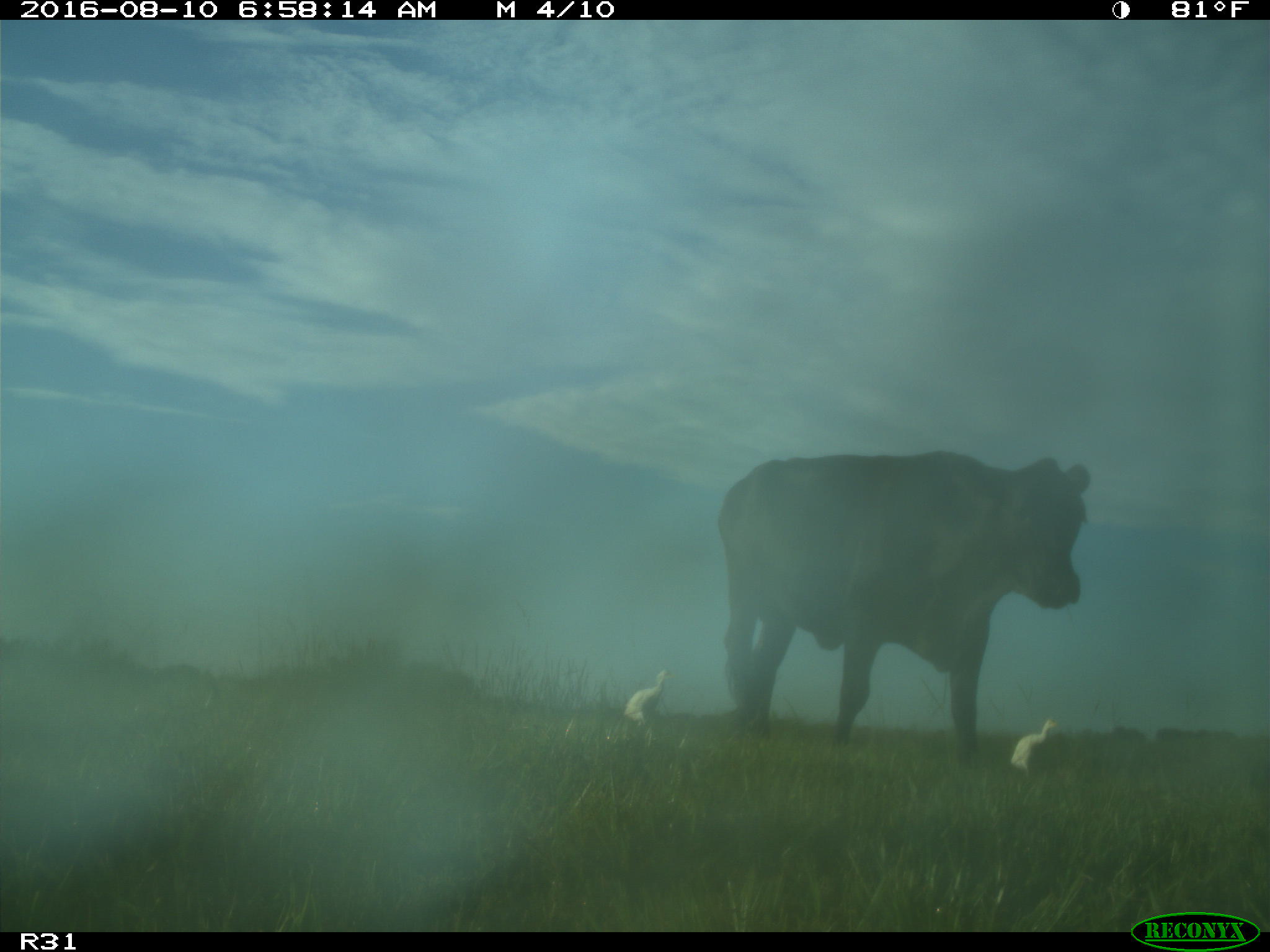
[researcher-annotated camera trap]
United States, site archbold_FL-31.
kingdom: Animalia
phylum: Chordata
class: Mammalia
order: Artiodactyla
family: Bovidae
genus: Bos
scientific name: Bos taurus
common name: domestic cow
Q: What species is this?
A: Bos taurus (domestic cow).